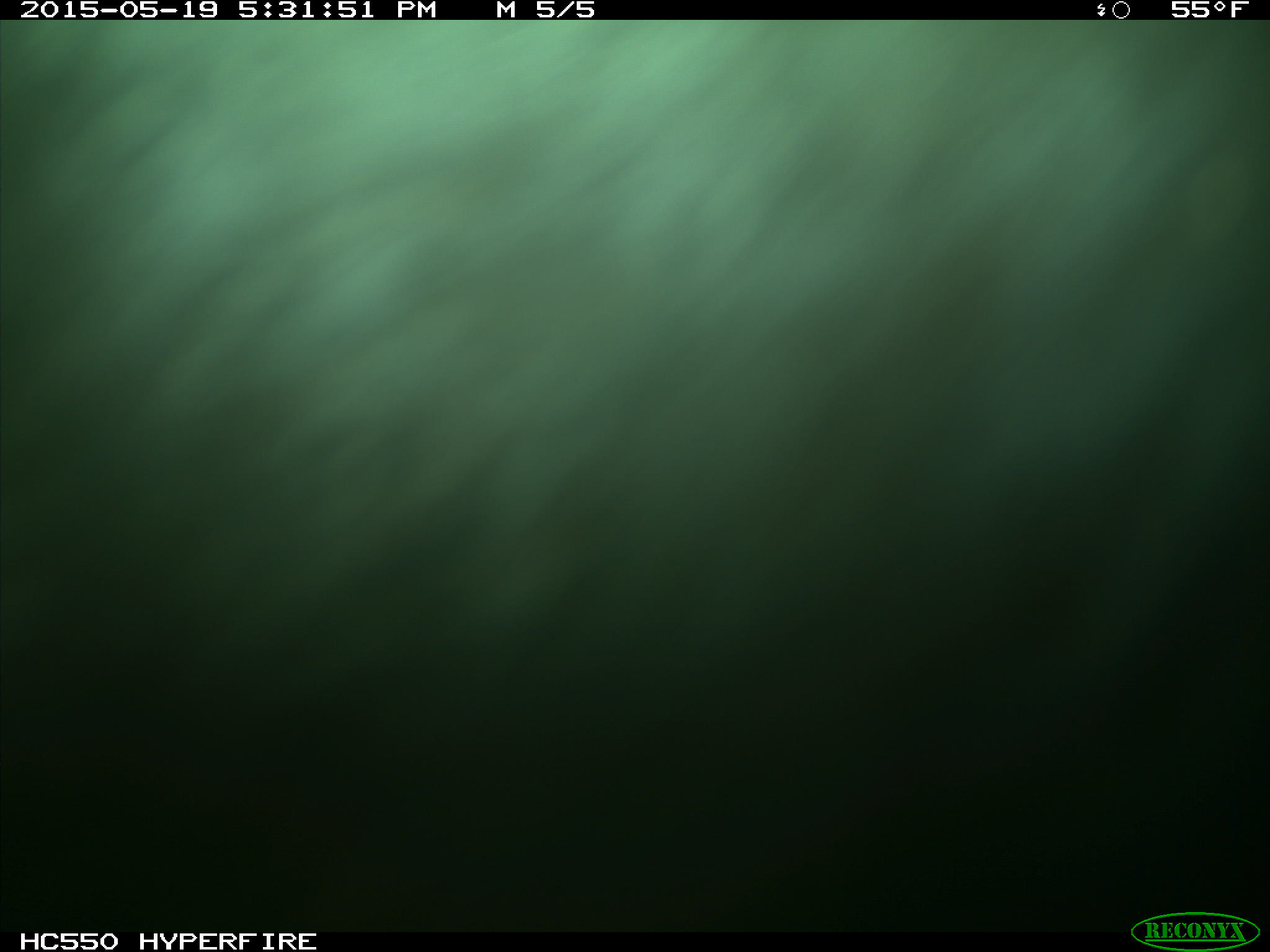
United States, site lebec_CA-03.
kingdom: Animalia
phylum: Chordata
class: Mammalia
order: Artiodactyla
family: Bovidae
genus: Bos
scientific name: Bos taurus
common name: domestic cow